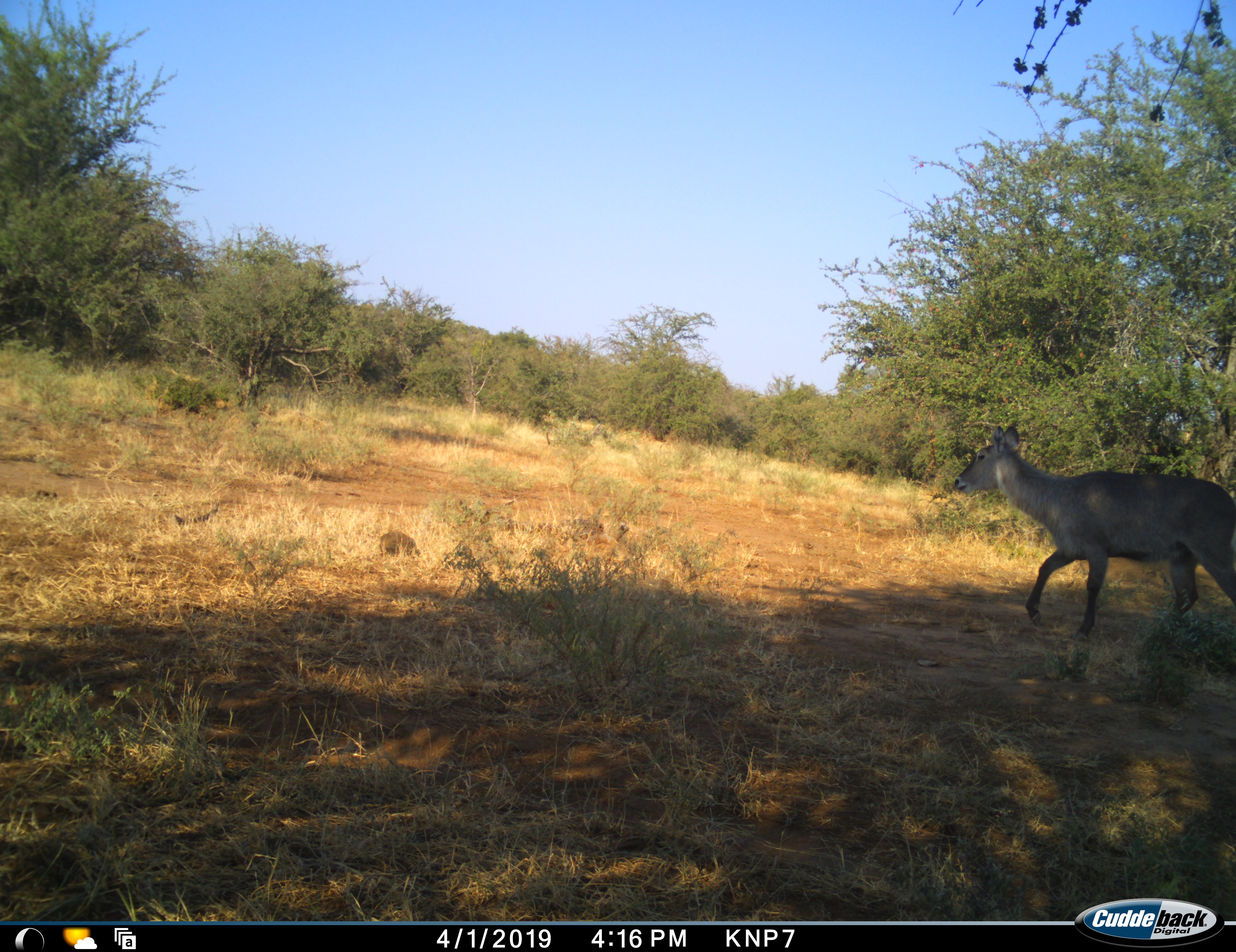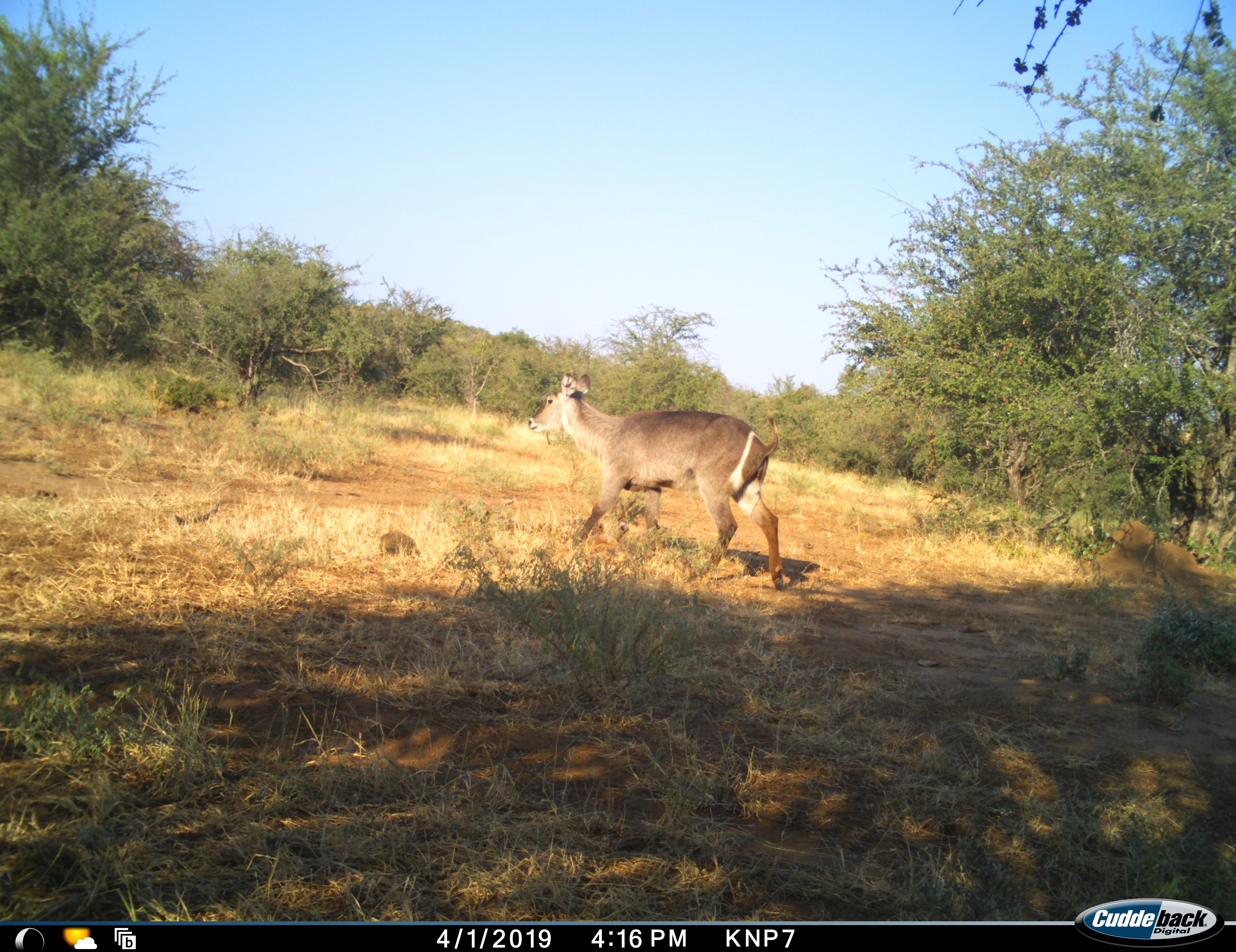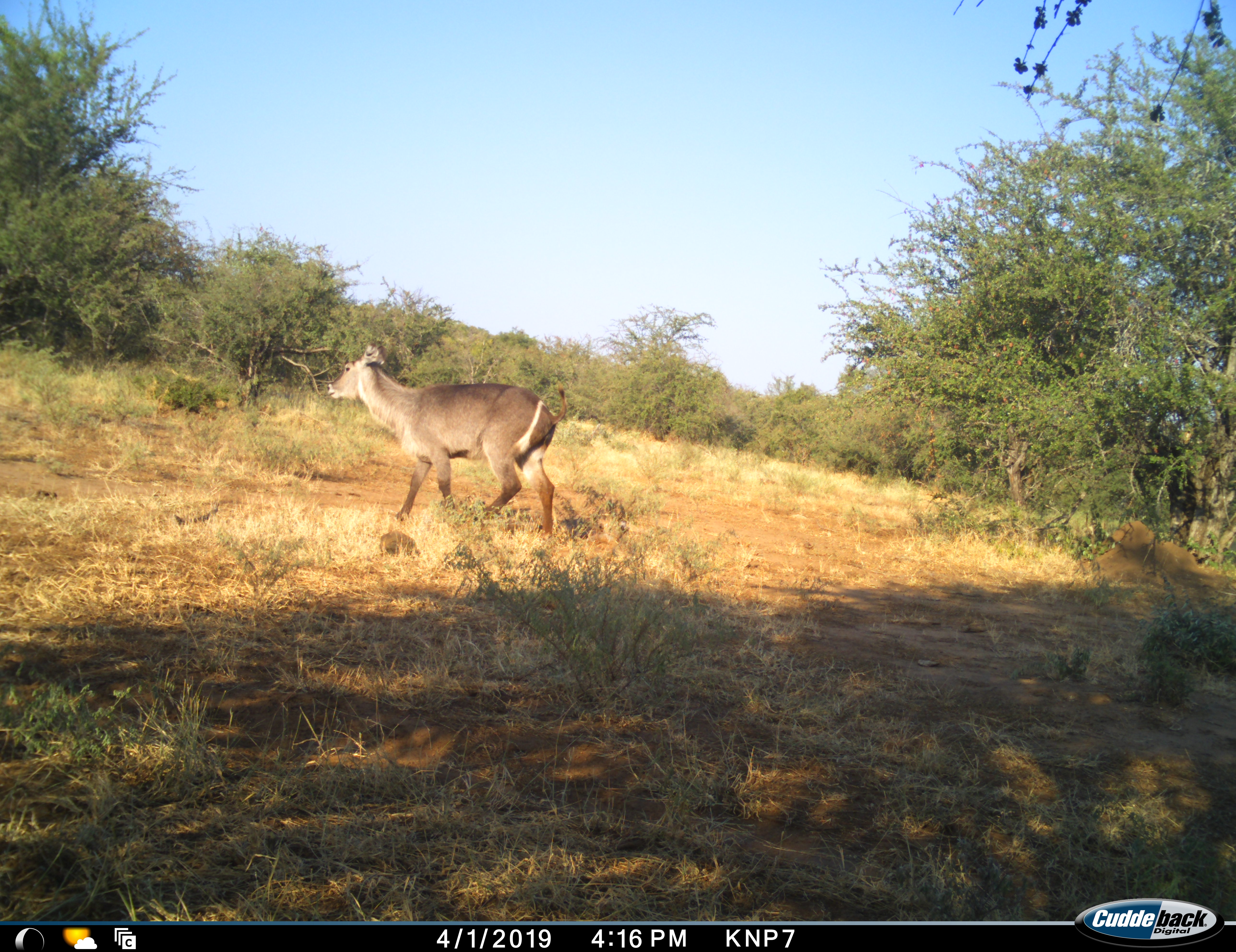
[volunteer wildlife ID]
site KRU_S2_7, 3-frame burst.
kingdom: Animalia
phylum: Chordata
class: Mammalia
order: Artiodactyla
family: Bovidae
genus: Kobus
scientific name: Kobus ellipsiprymnus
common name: waterbuck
Waterbuck (Kobus ellipsiprymnus), count 1. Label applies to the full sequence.